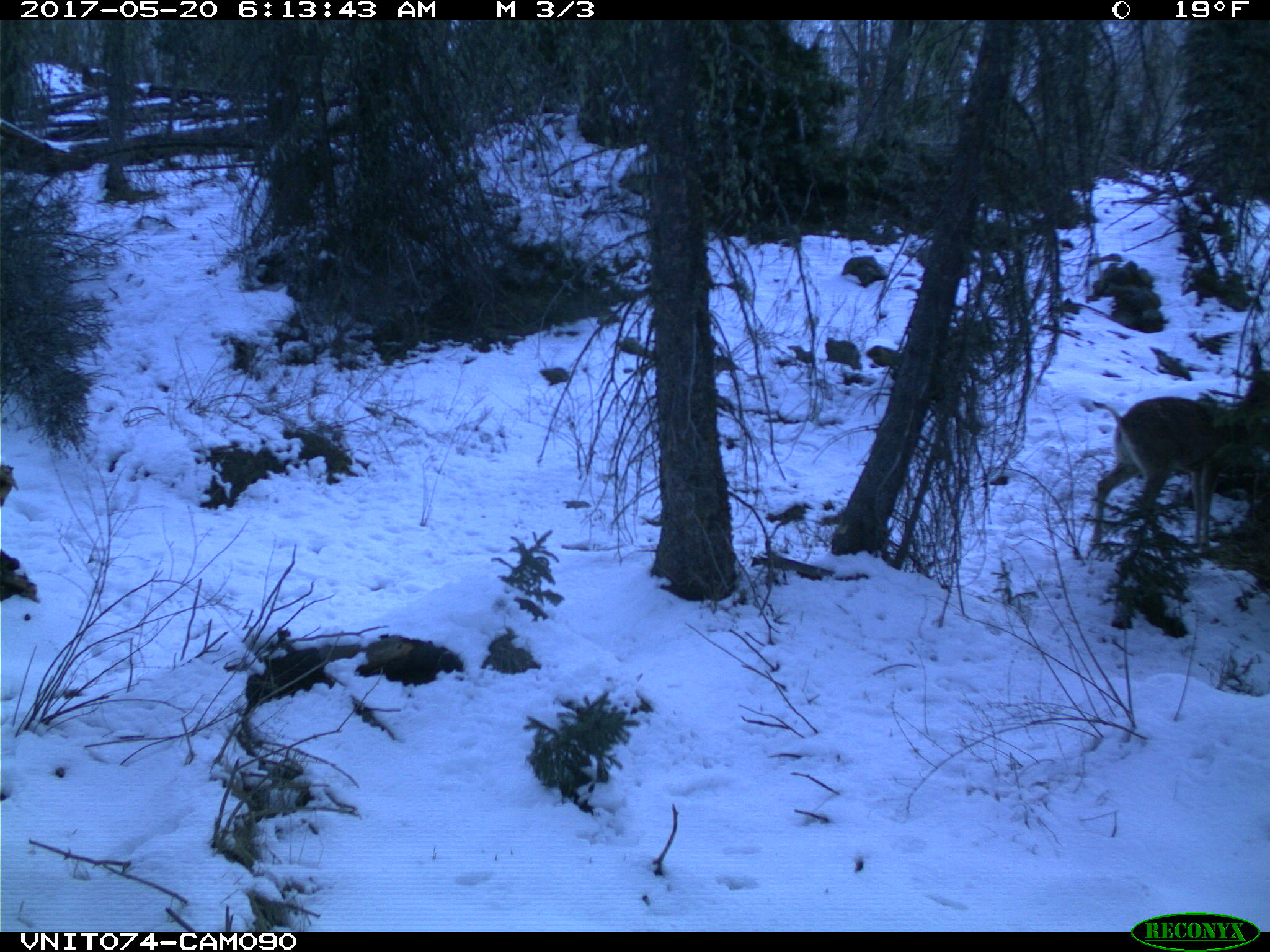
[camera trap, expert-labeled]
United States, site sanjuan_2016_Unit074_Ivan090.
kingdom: Animalia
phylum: Chordata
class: Mammalia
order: Artiodactyla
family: Cervidae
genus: Odocoileus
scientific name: Odocoileus hemionus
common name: mule deer